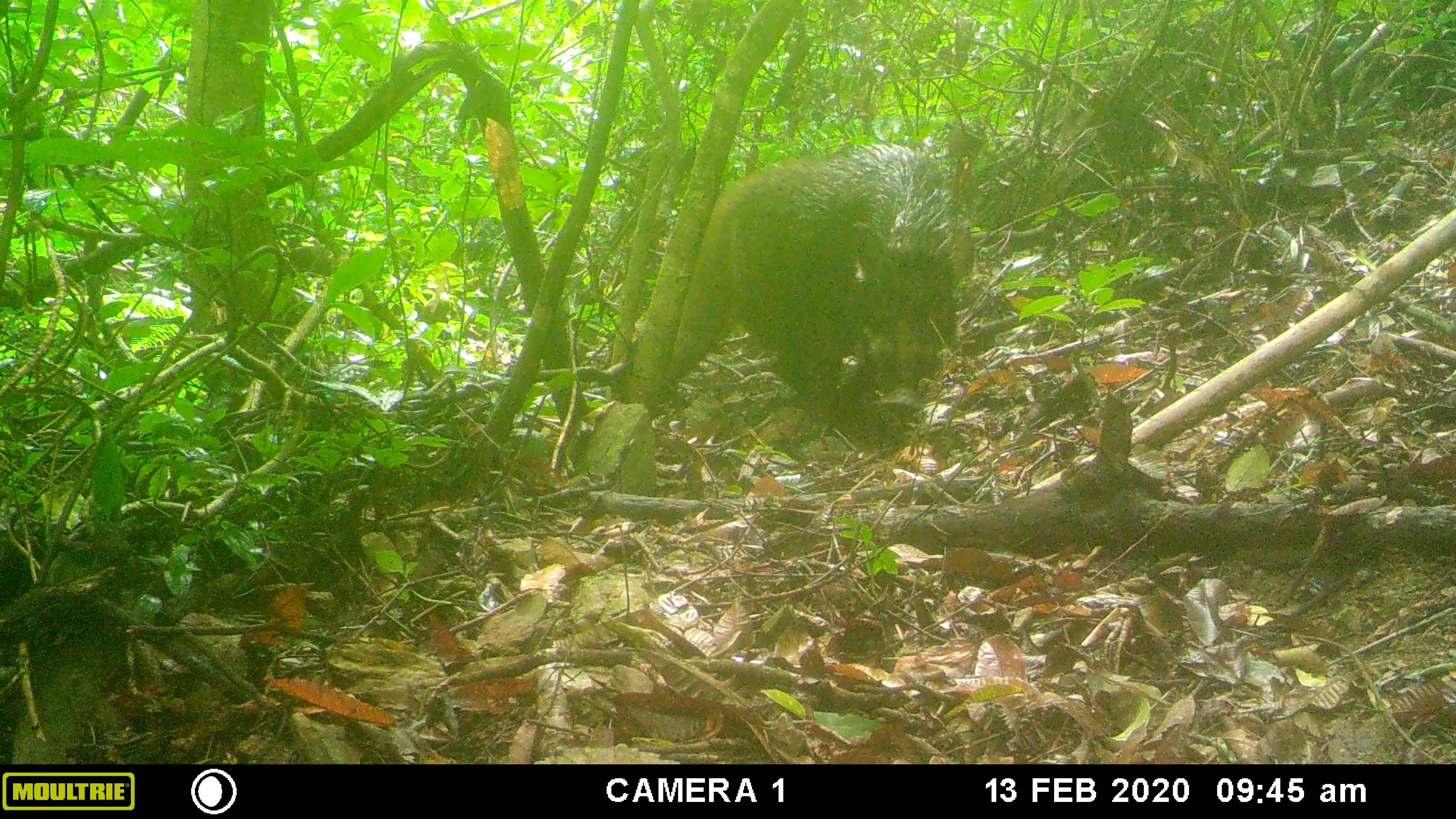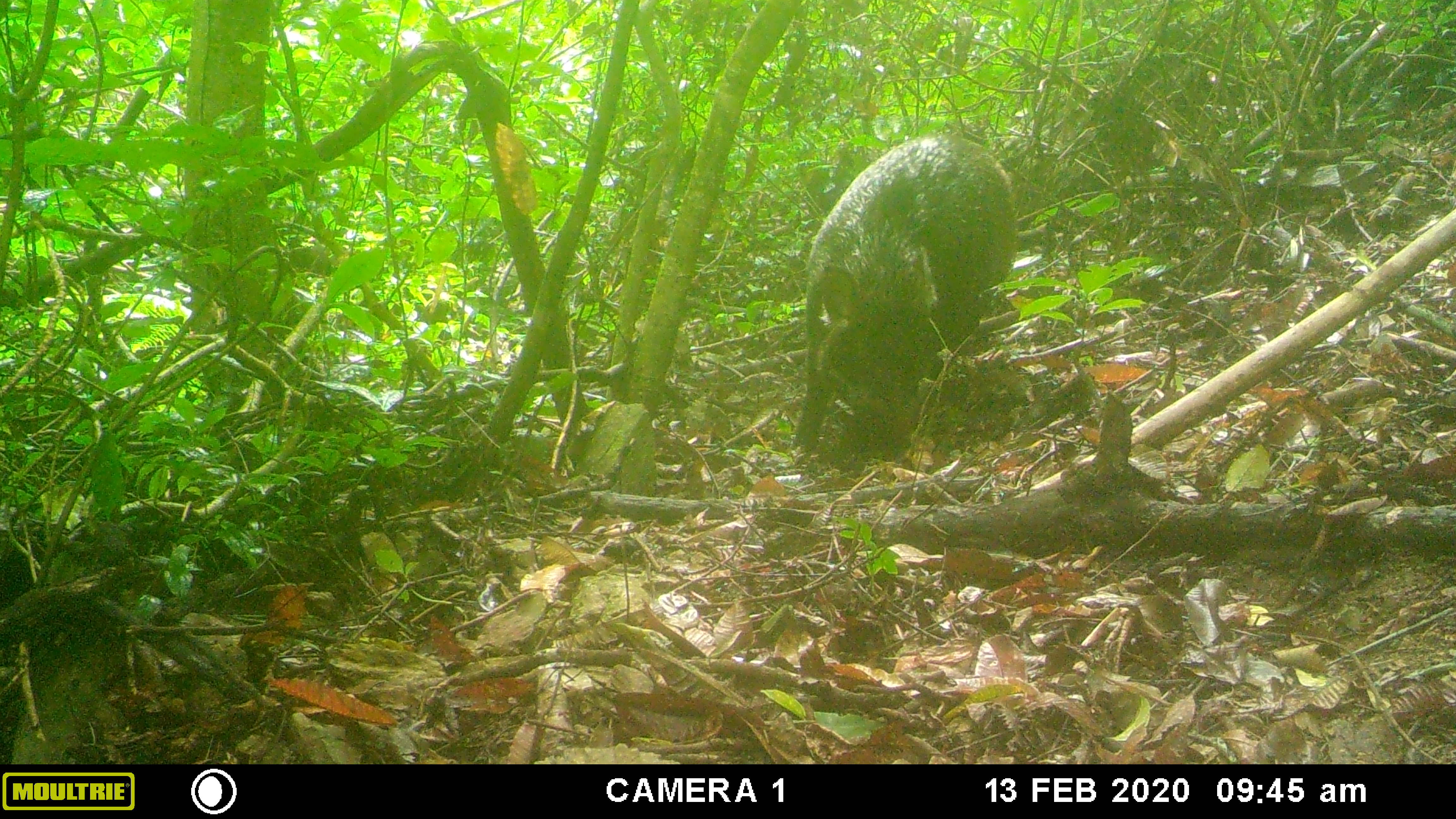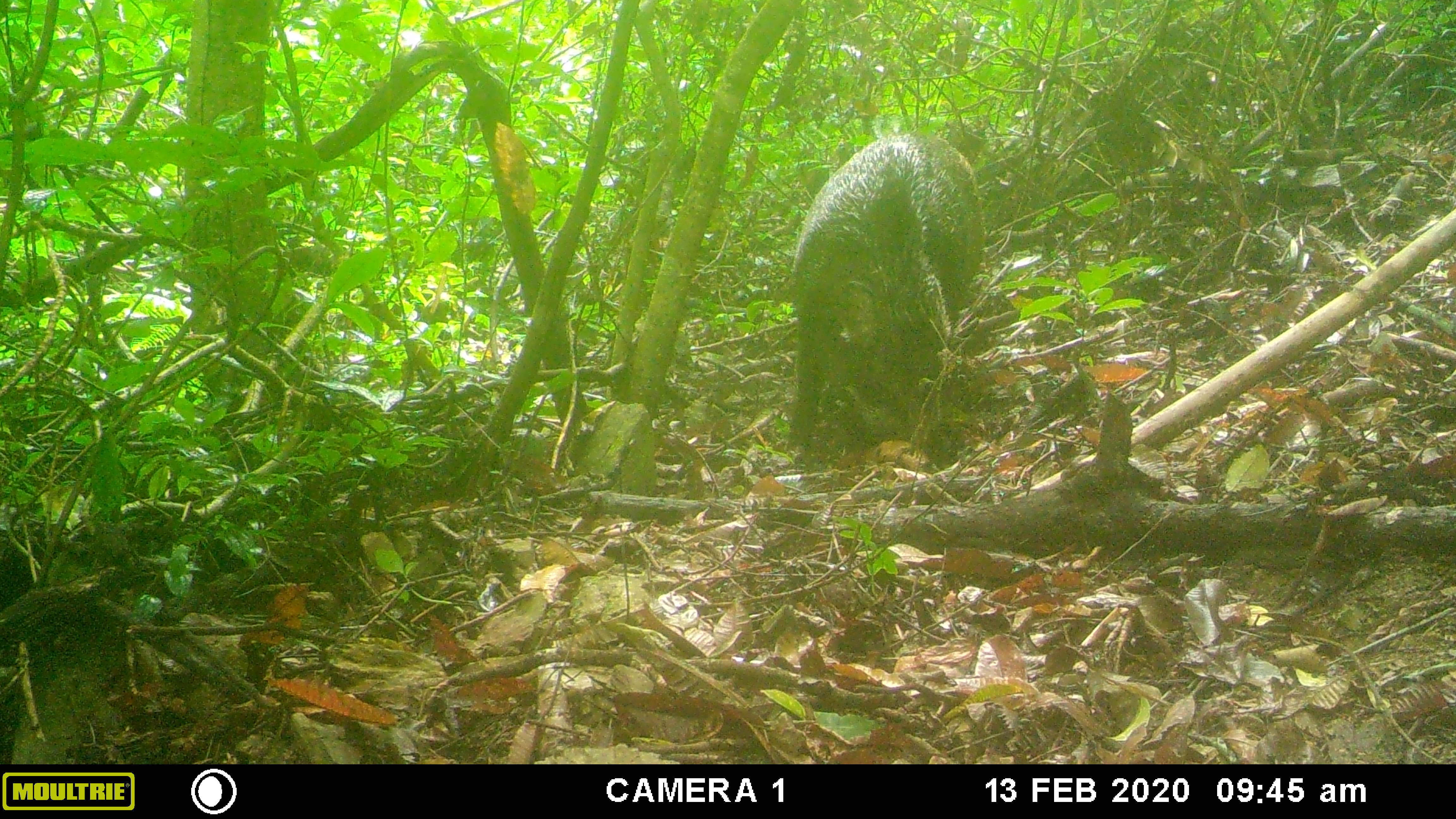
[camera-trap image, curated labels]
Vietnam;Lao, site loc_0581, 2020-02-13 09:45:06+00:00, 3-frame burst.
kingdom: Animalia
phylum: Chordata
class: Mammalia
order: Artiodactyla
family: Suidae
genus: Sus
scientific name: Sus scrofa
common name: eurasian wild pig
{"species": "eurasian wild pig (Sus scrofa)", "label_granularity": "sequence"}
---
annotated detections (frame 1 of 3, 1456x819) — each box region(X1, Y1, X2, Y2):
eurasian wild pig: region(667, 143, 976, 440)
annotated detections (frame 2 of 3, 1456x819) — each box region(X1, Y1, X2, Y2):
eurasian wild pig: region(788, 133, 1016, 455)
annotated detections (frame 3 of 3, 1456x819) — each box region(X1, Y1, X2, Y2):
eurasian wild pig: region(787, 131, 984, 457)